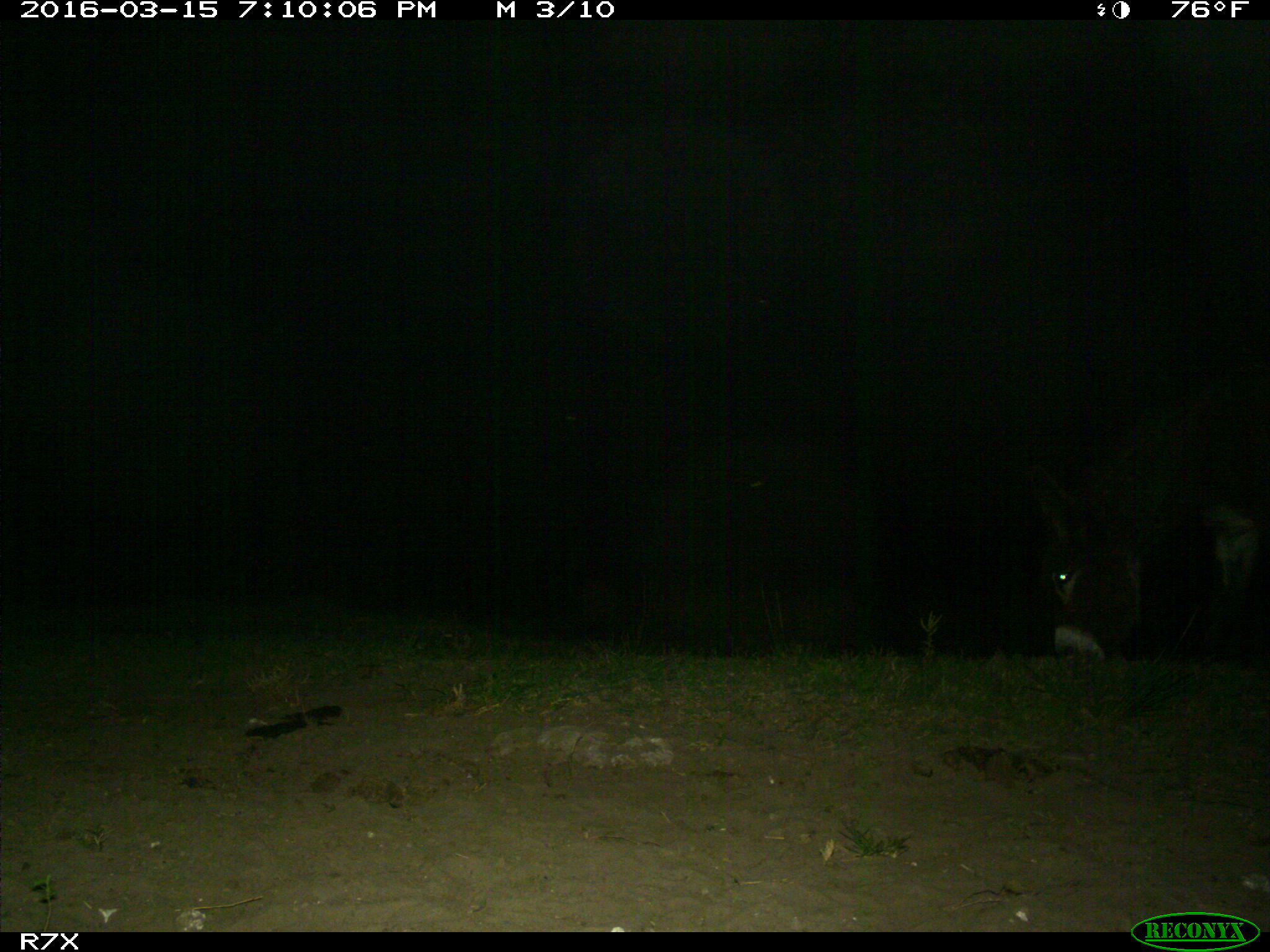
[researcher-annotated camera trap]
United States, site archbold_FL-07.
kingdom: Animalia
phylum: Chordata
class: Mammalia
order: Perissodactyla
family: Equidae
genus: Equus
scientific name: Equus africanus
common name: african wild ass